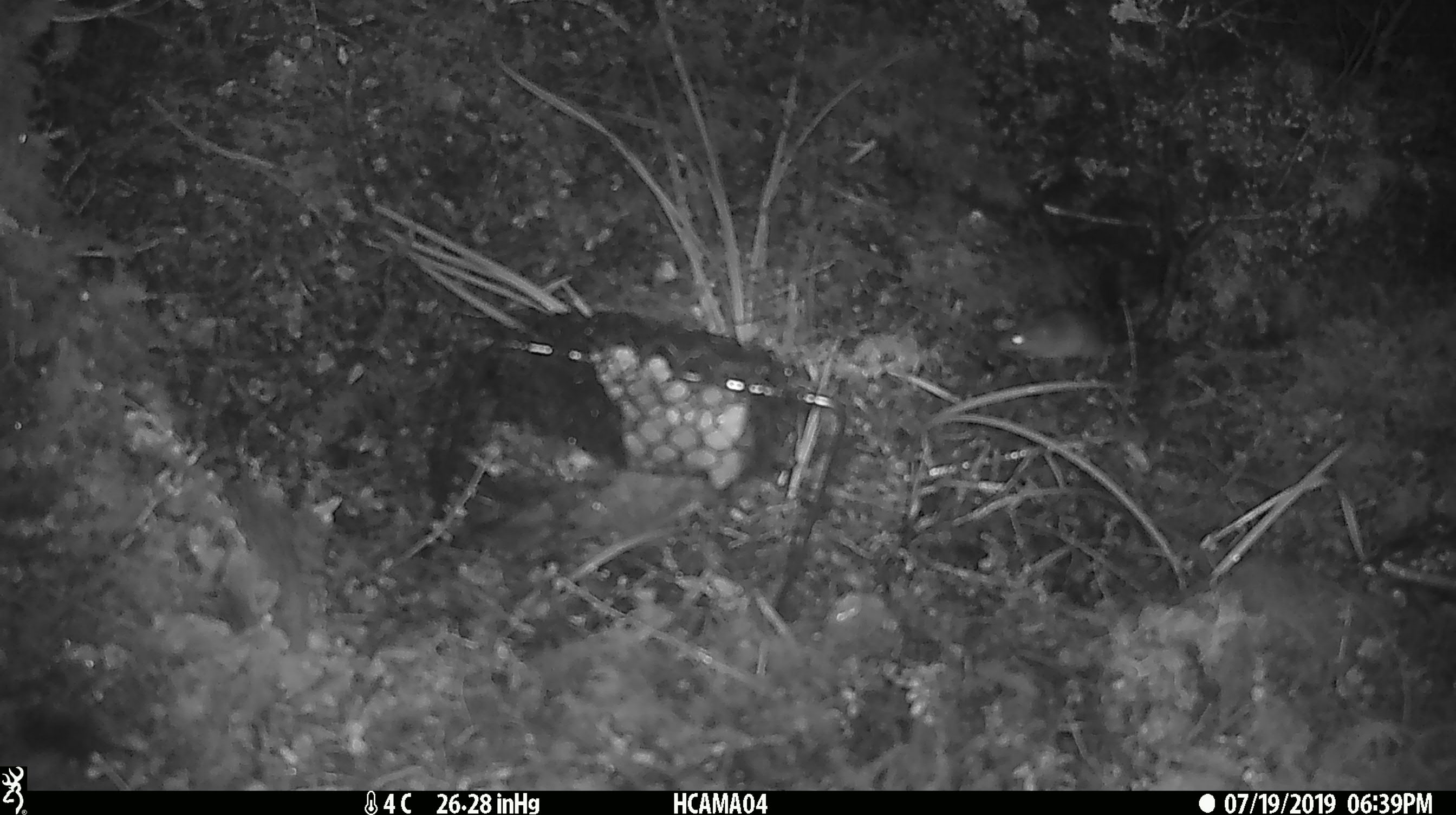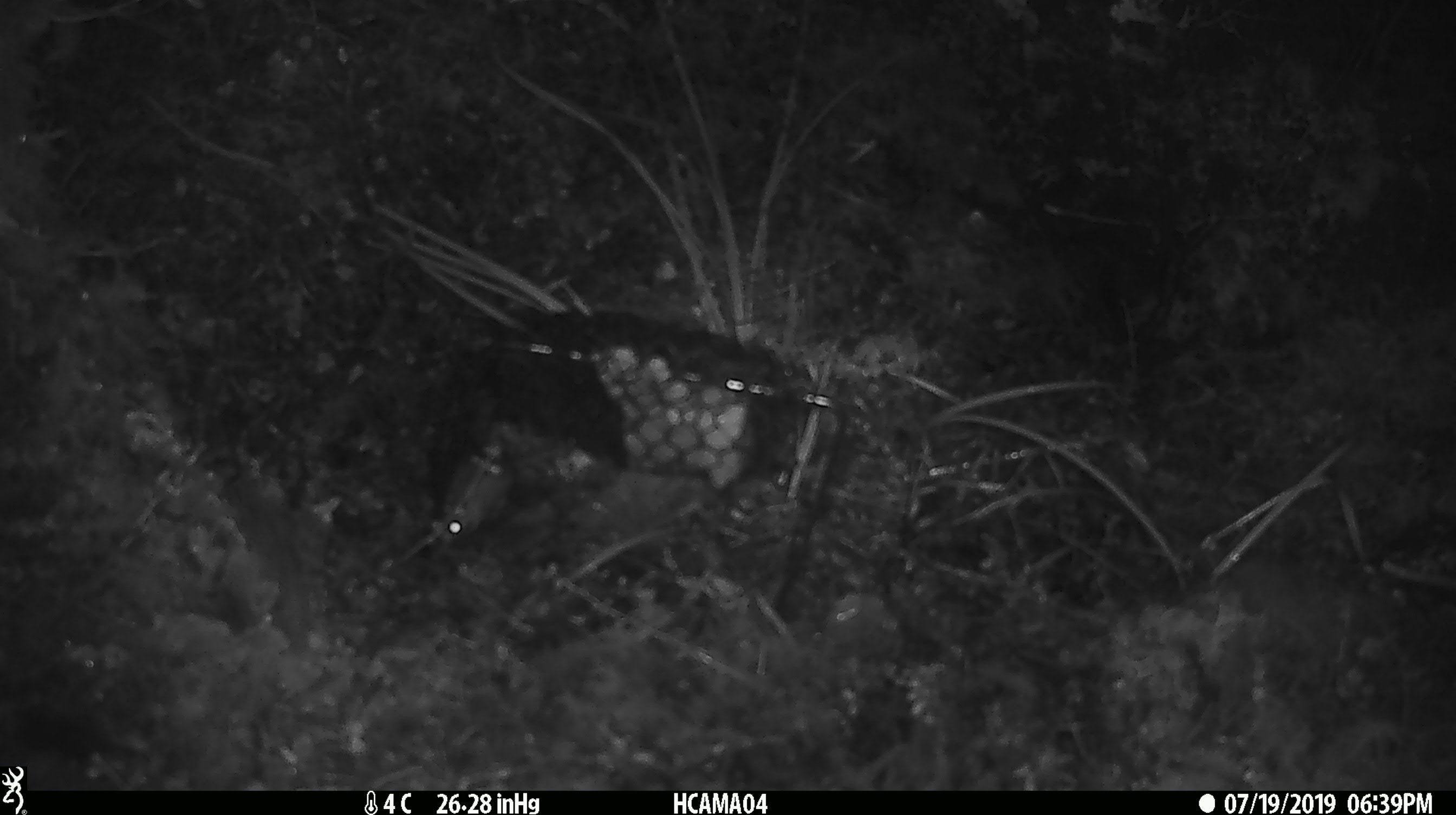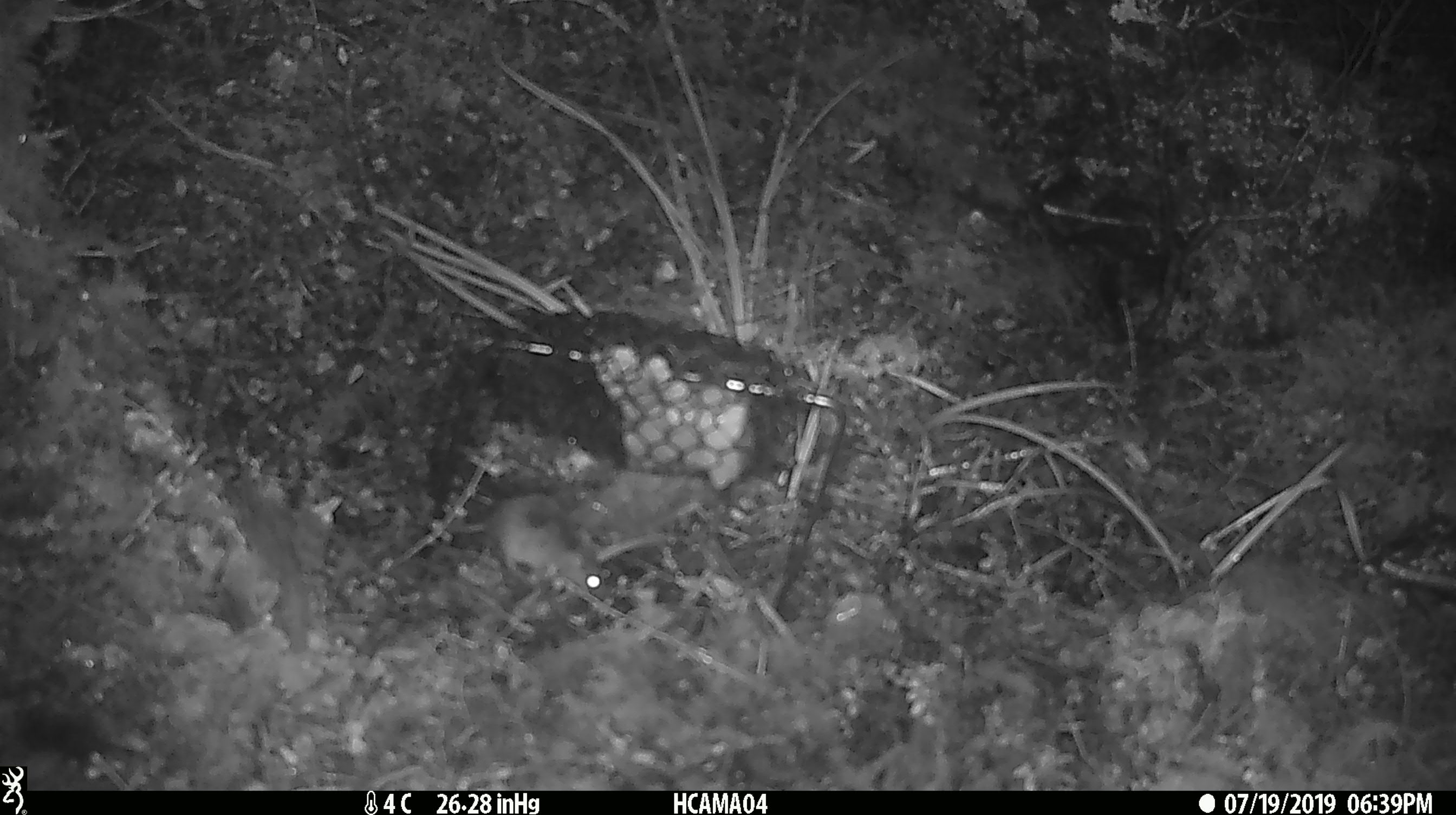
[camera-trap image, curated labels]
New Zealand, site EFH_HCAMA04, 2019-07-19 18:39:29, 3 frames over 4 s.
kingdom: Animalia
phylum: Chordata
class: Mammalia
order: Rodentia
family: Muridae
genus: Mus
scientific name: Mus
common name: mouse